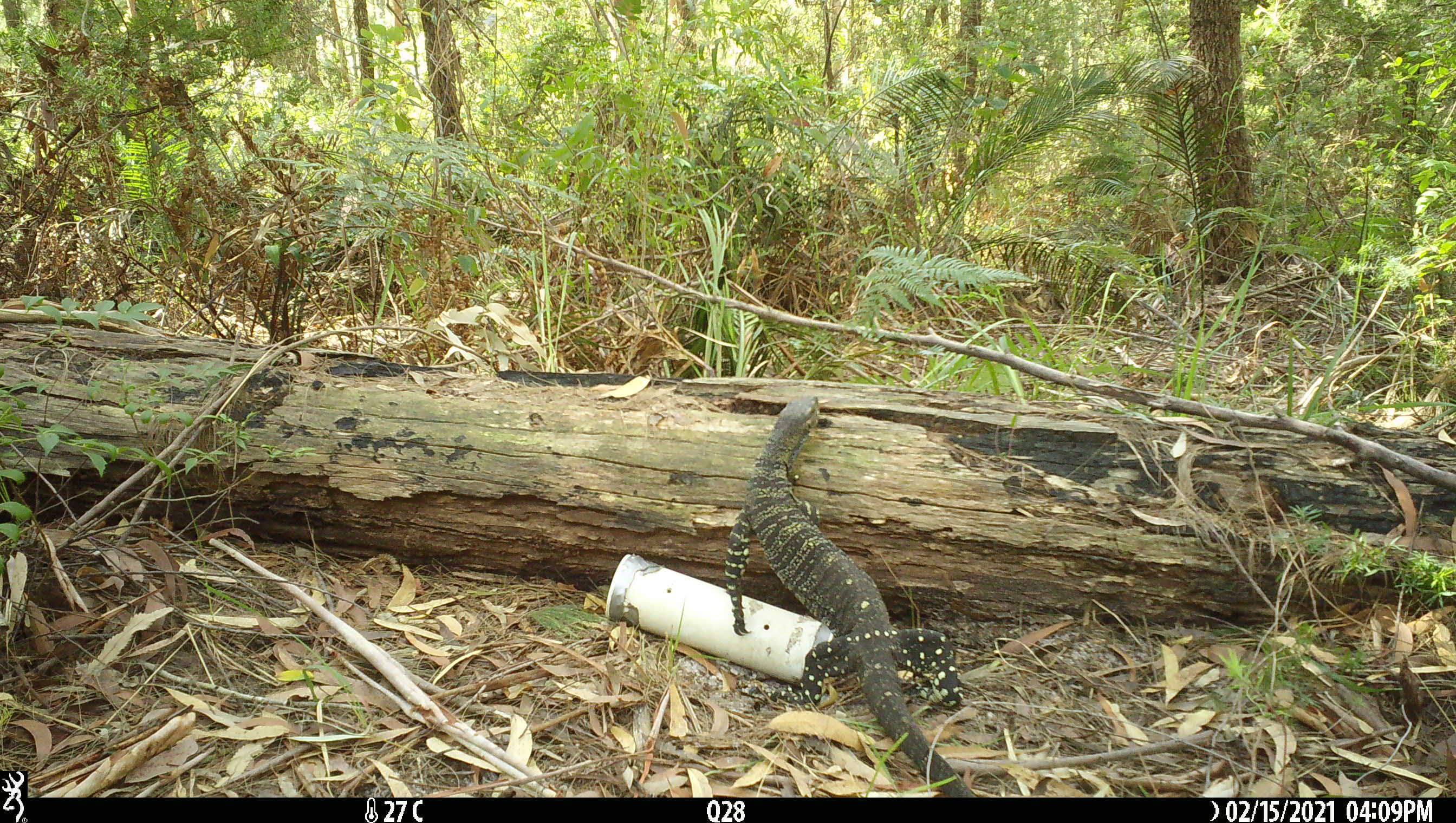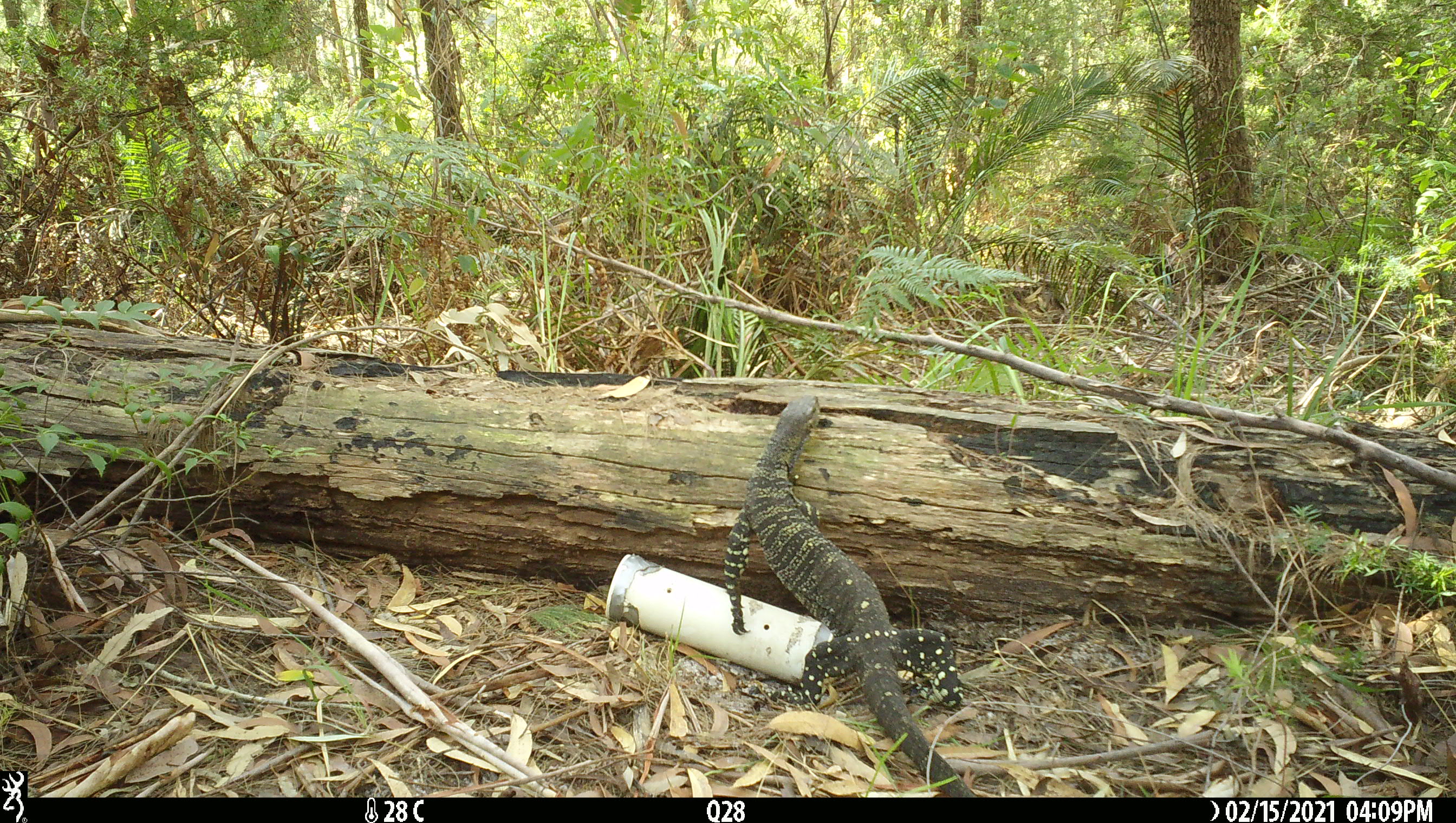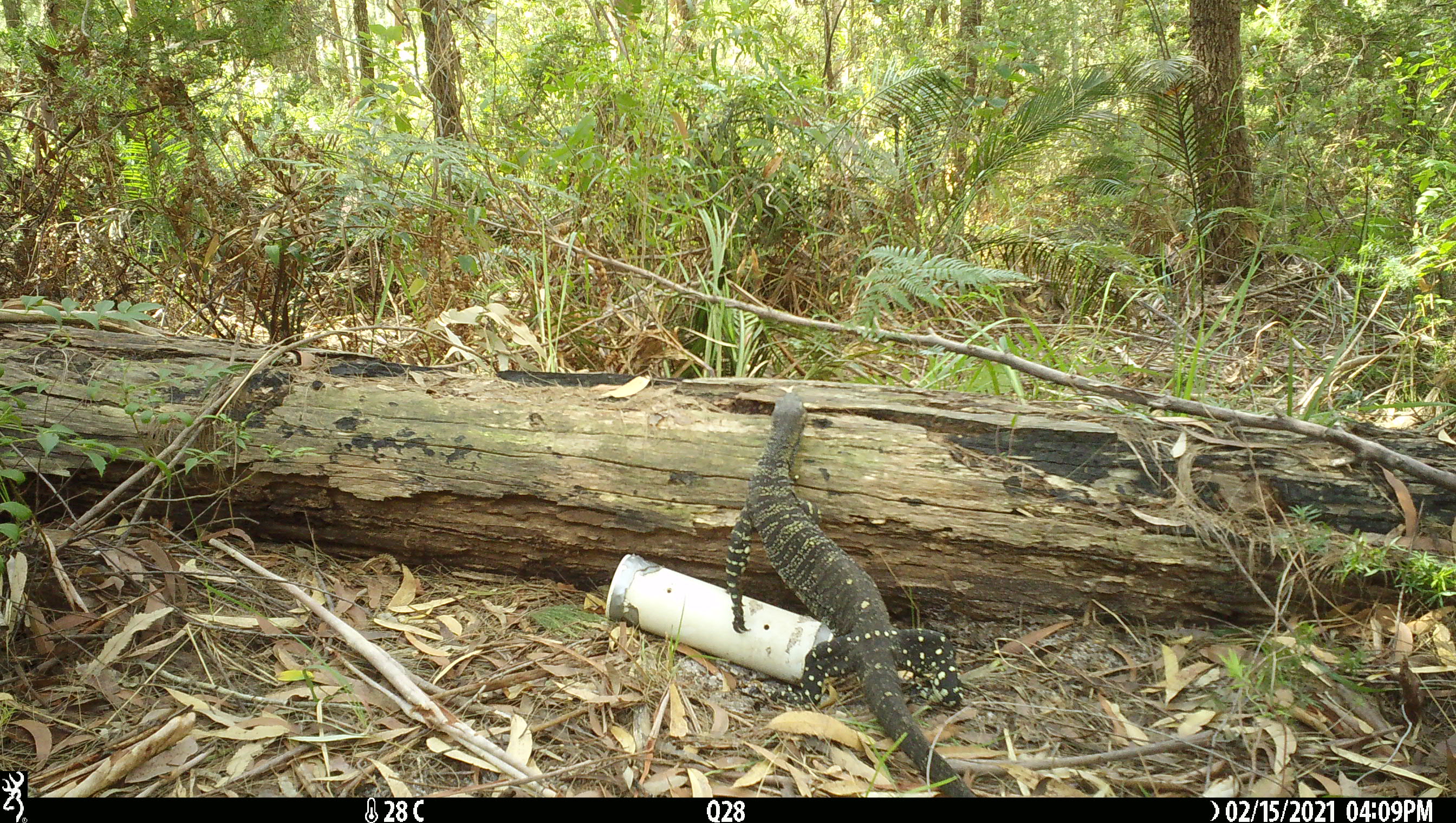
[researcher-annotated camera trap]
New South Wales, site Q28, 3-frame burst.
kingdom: Animalia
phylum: Chordata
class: Reptilia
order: Squamata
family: Varanidae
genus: Varanus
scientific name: Varanus varius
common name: lace monitor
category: goanna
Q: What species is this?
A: Goanna (lace monitor) (Varanus varius).